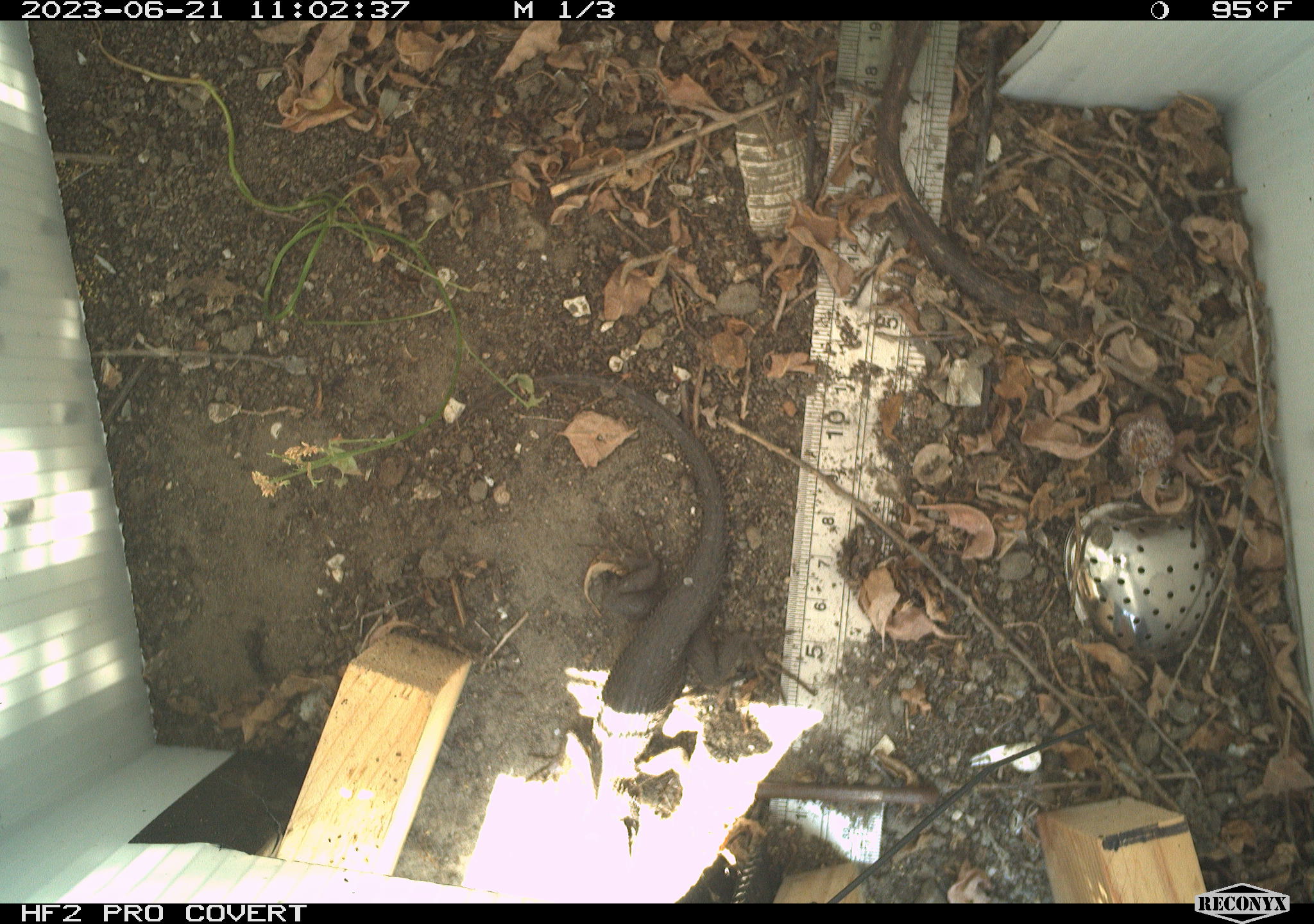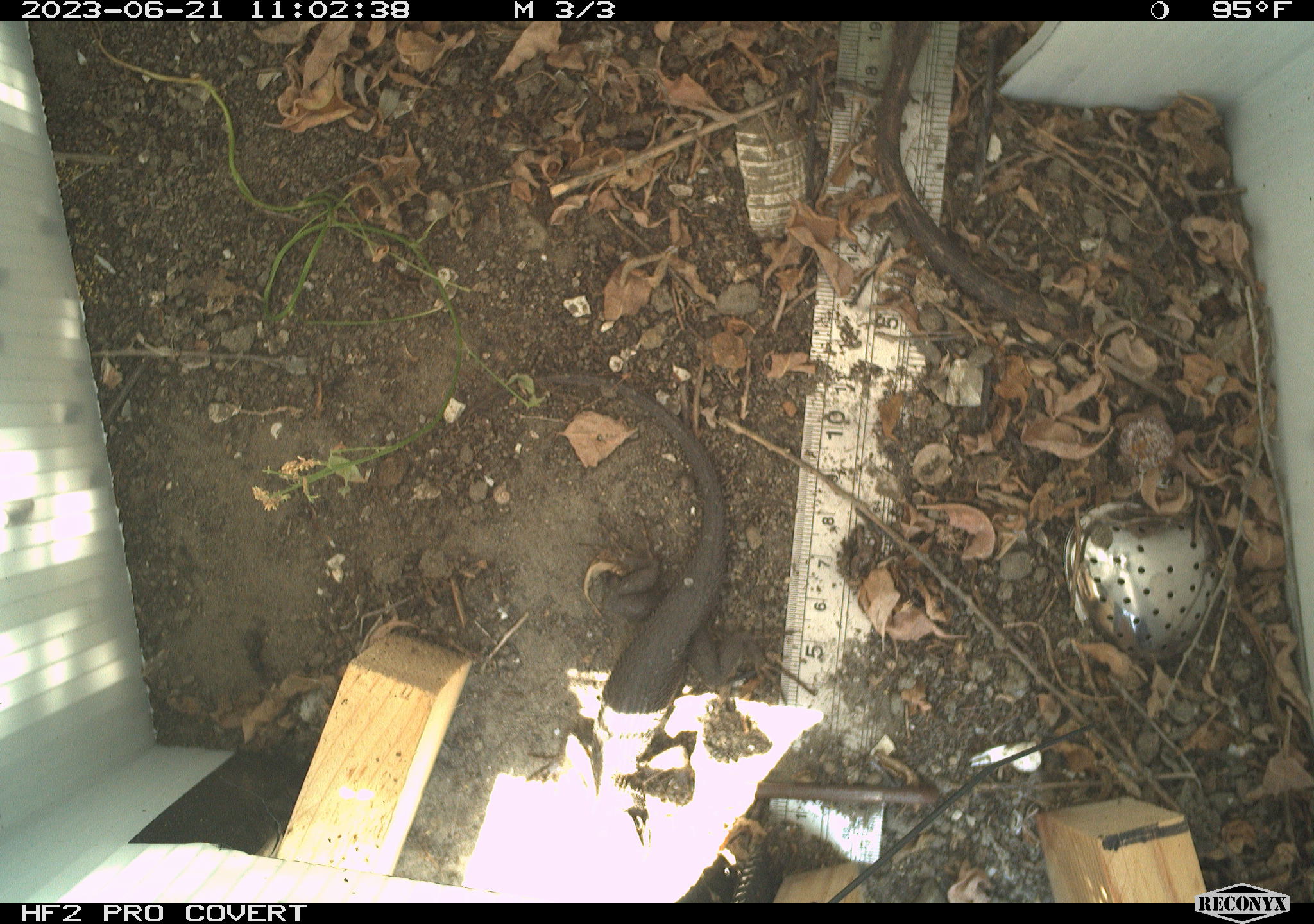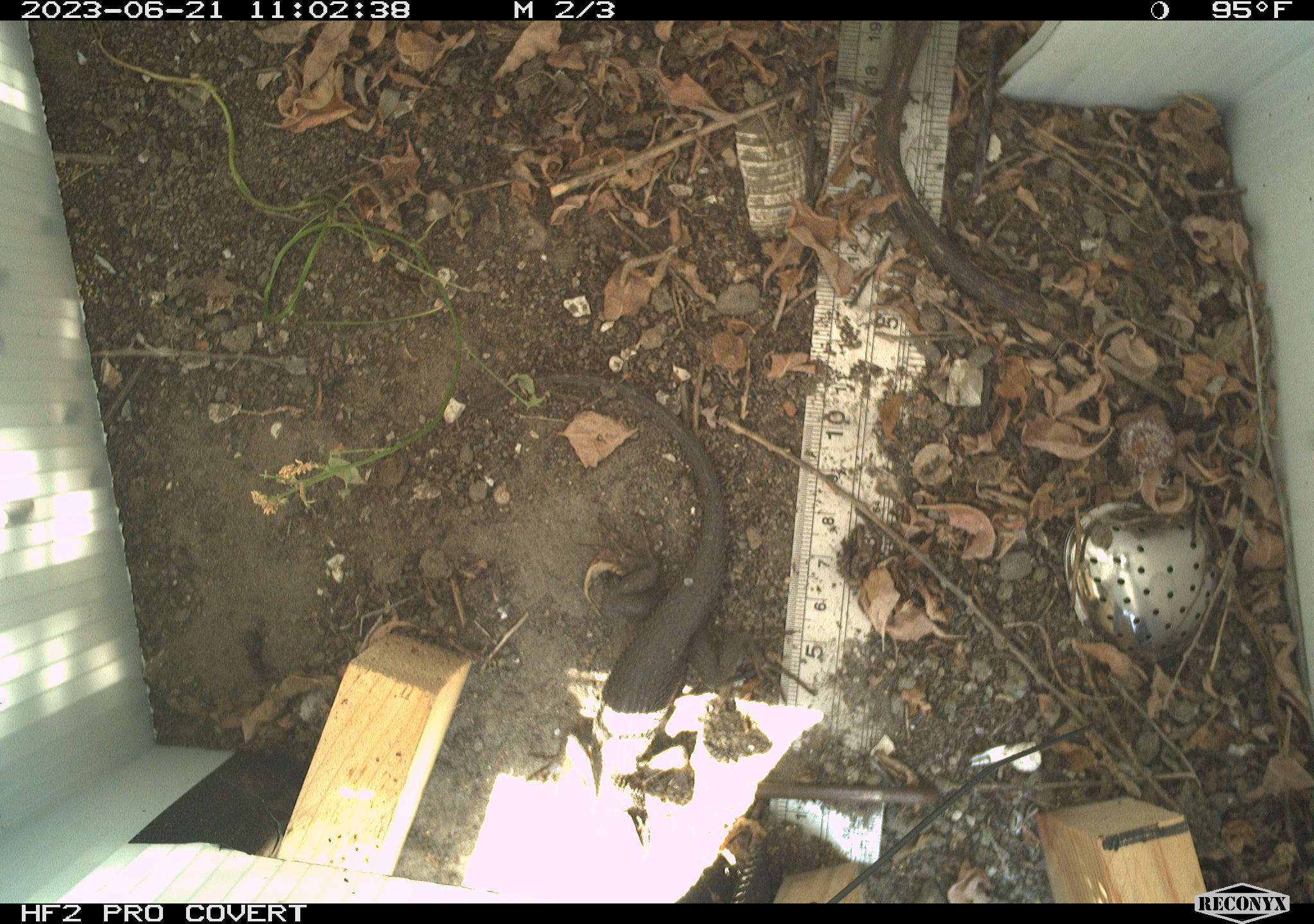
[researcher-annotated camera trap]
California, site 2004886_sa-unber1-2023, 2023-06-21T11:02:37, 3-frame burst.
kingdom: Animalia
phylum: Chordata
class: Reptilia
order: Squamata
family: Phrynosomatidae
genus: Sceloporus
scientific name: Sceloporus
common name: spiny lizards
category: sceloporus species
Sceloporus species (spiny lizards) (Sceloporus).